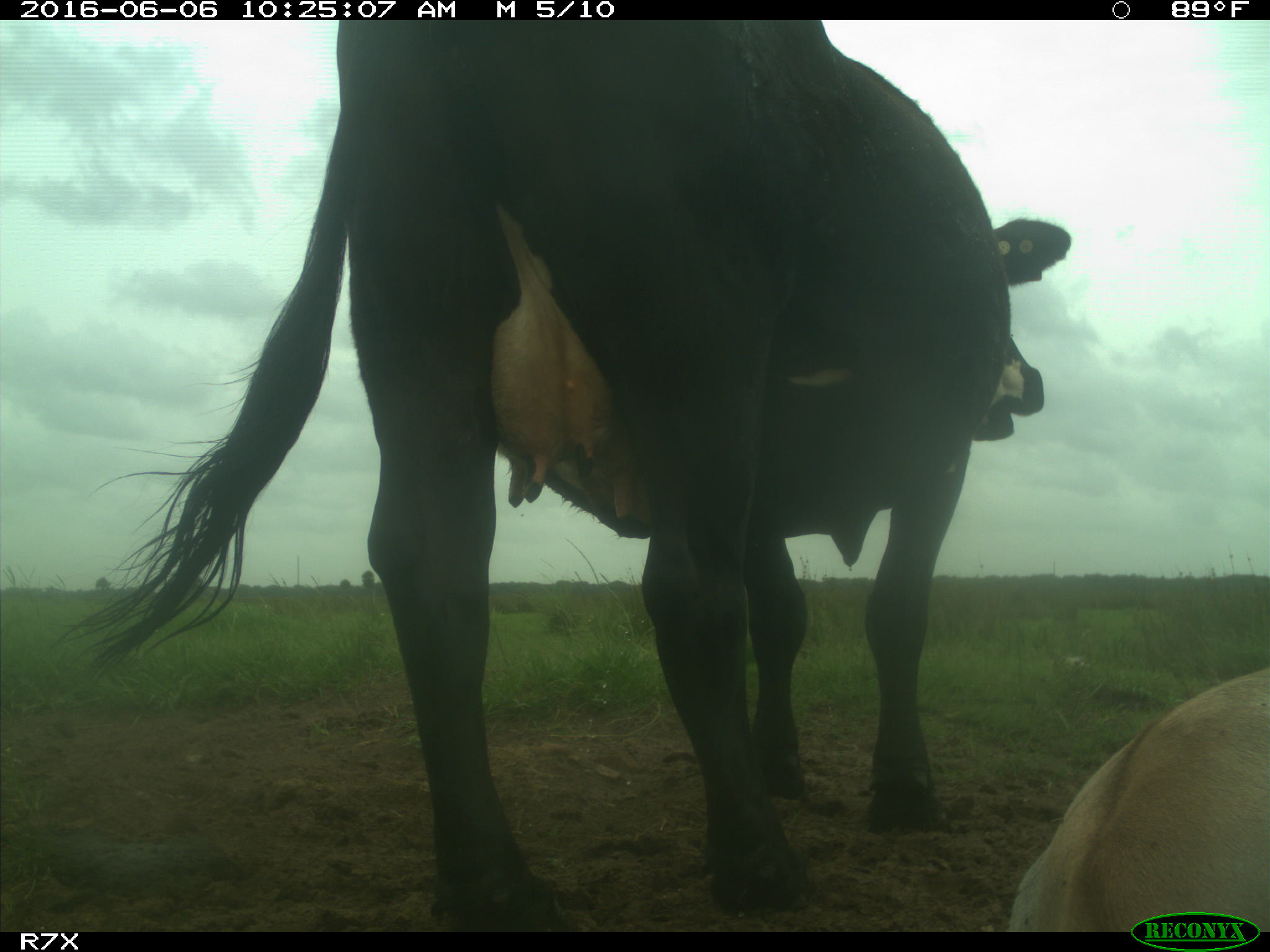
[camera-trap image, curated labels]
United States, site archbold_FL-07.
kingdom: Animalia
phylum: Chordata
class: Mammalia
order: Artiodactyla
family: Bovidae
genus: Bos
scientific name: Bos taurus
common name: domestic cow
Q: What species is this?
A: Bos taurus (domestic cow).